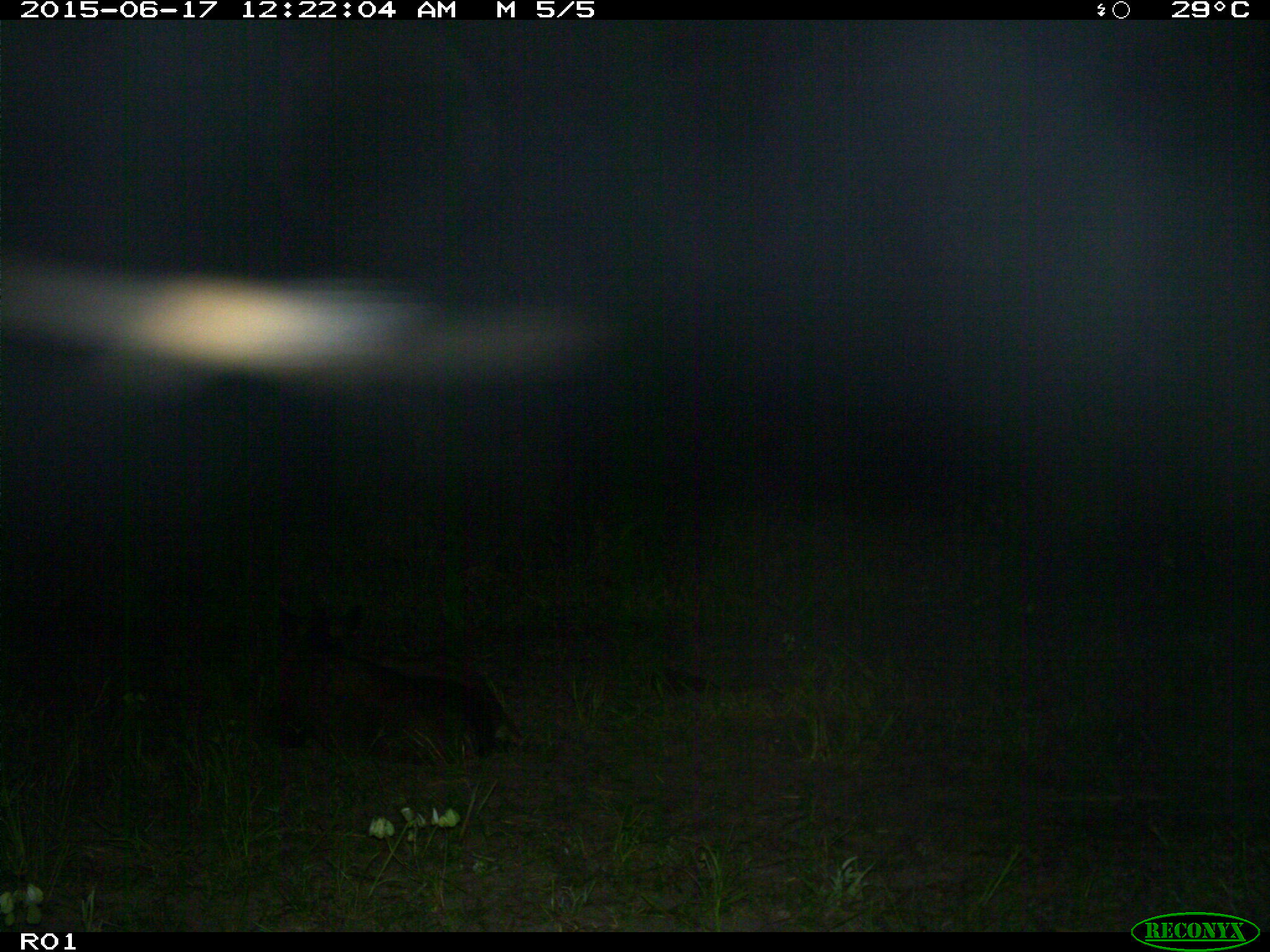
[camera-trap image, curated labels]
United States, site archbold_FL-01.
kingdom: Animalia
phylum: Chordata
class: Mammalia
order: Artiodactyla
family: Bovidae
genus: Bos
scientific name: Bos taurus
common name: domestic cow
Bos taurus (domestic cow).